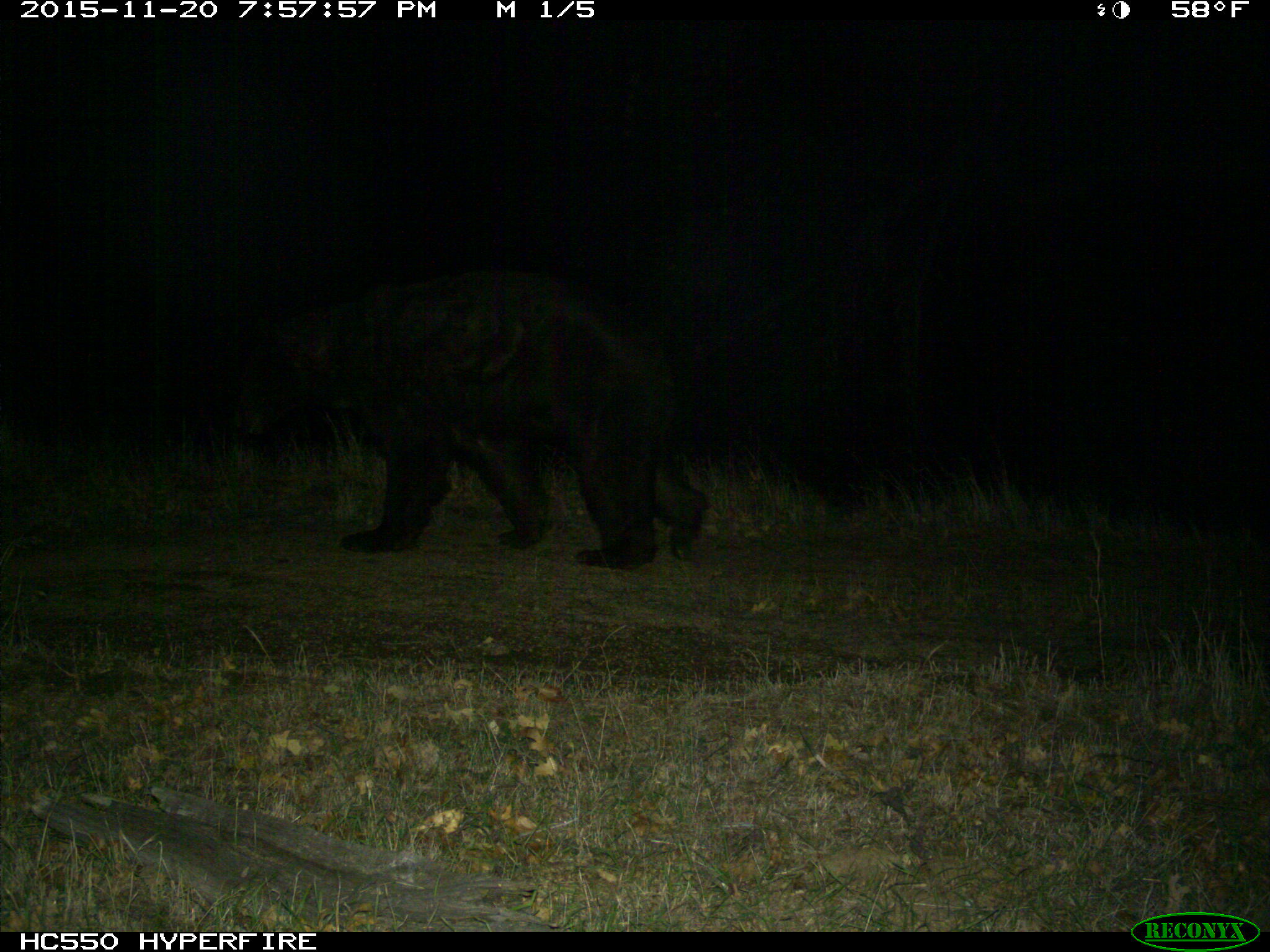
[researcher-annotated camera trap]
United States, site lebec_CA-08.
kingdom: Animalia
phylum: Chordata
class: Mammalia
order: Carnivora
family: Ursidae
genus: Ursus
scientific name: Ursus americanus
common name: american black bear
Ursus americanus (american black bear).